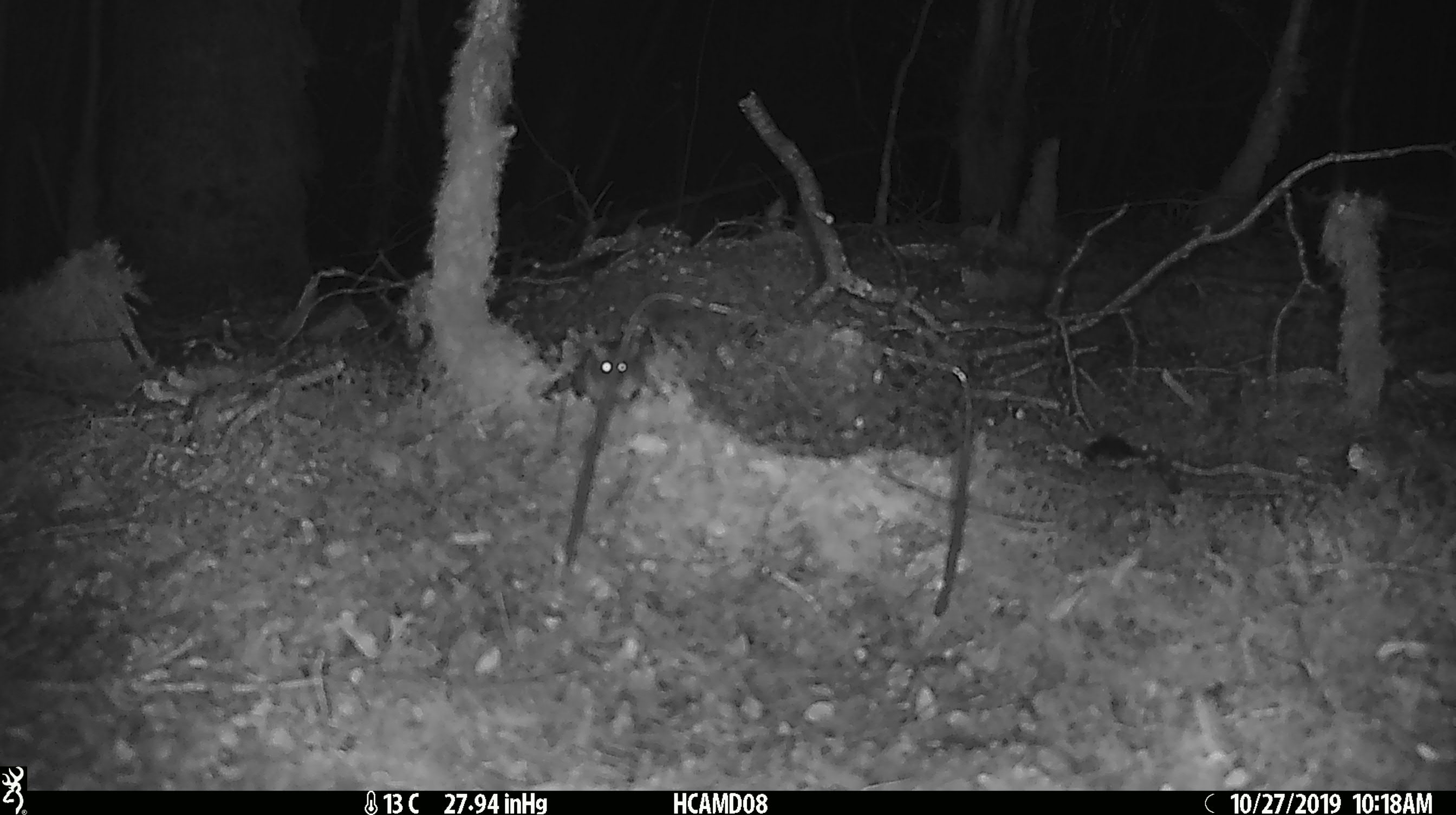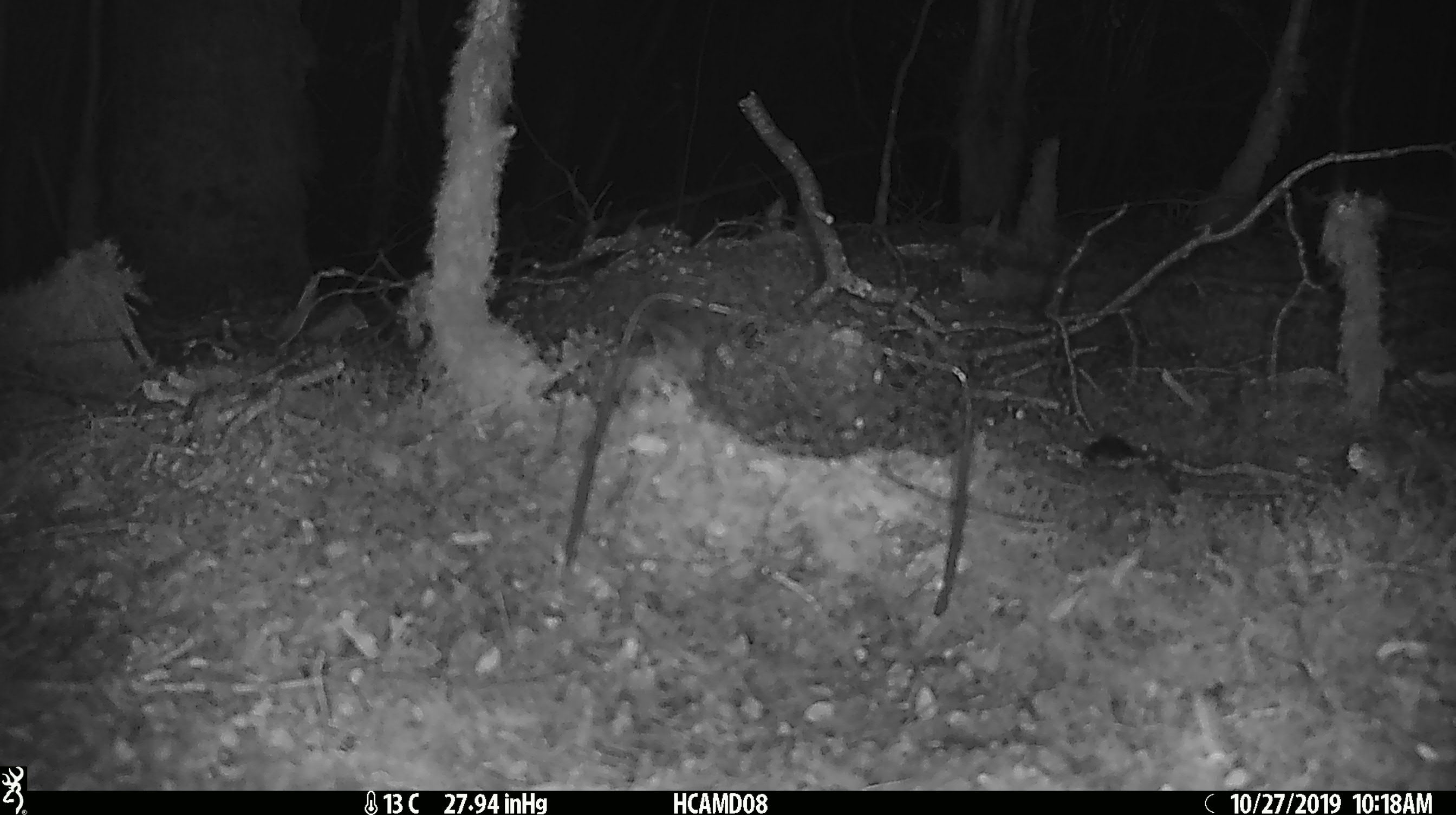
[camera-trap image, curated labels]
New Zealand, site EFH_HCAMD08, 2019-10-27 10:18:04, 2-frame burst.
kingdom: Animalia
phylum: Chordata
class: Mammalia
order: Rodentia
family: Muridae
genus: Mus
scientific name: Mus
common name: mouse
Mouse (Mus).